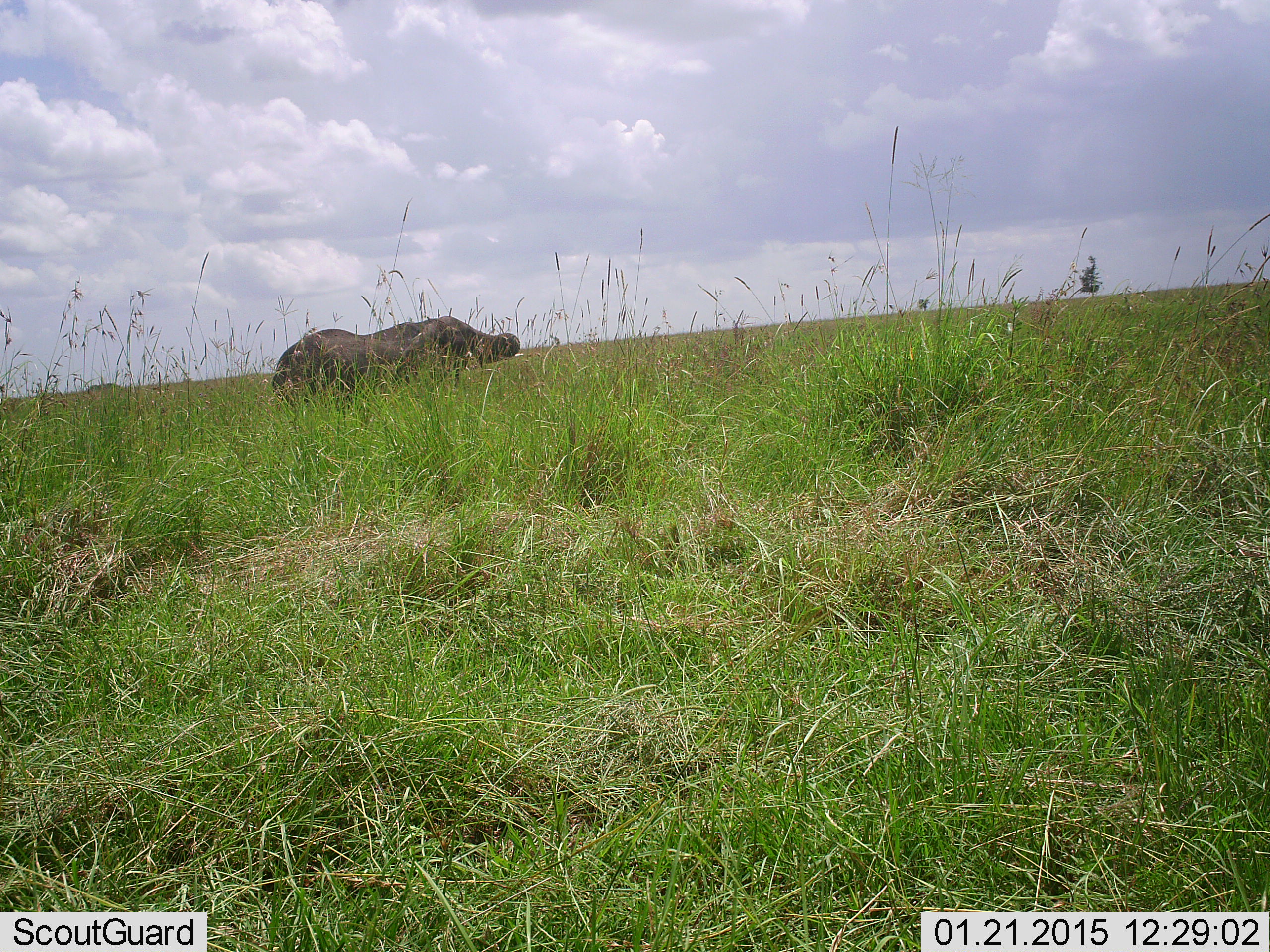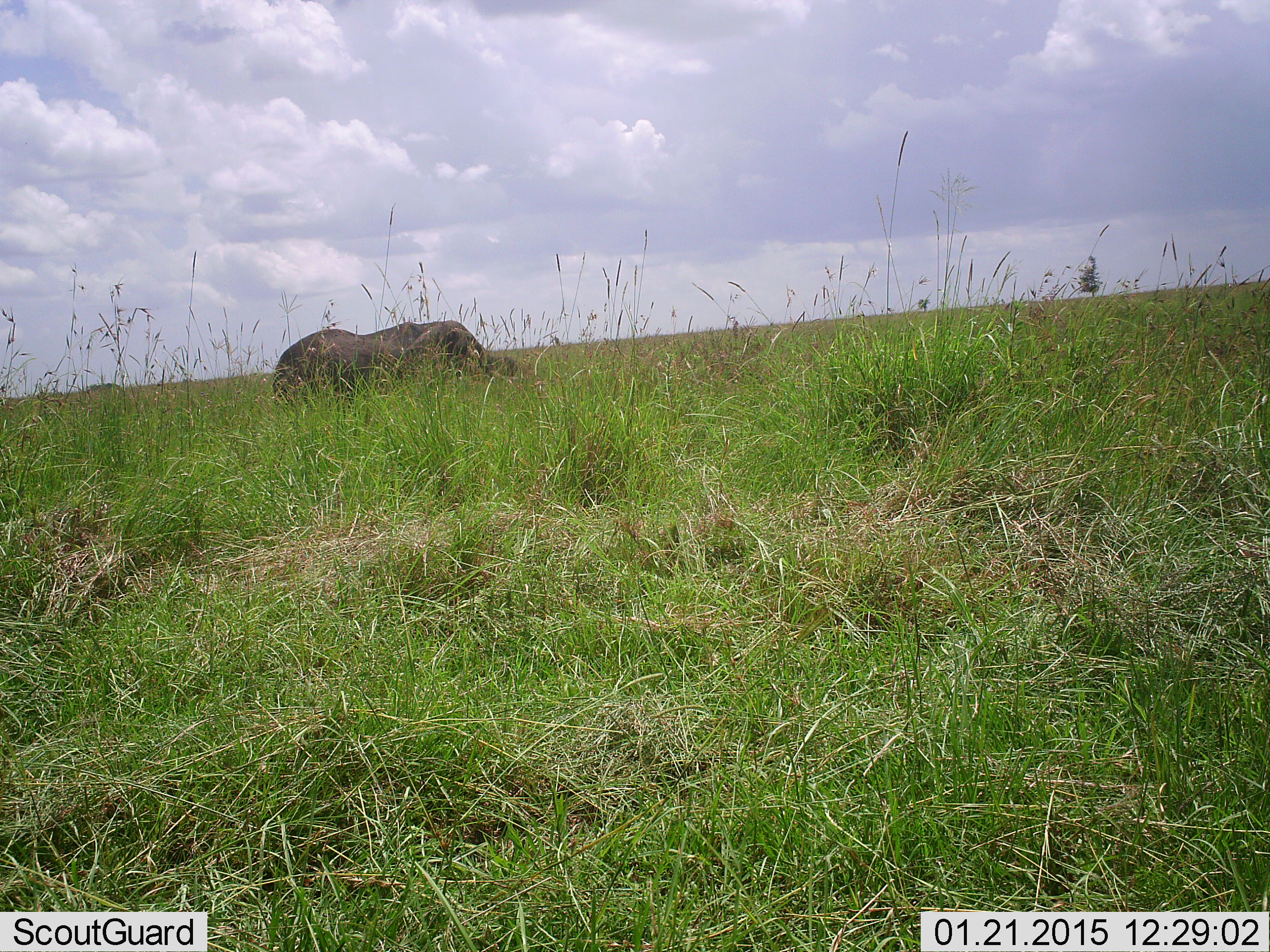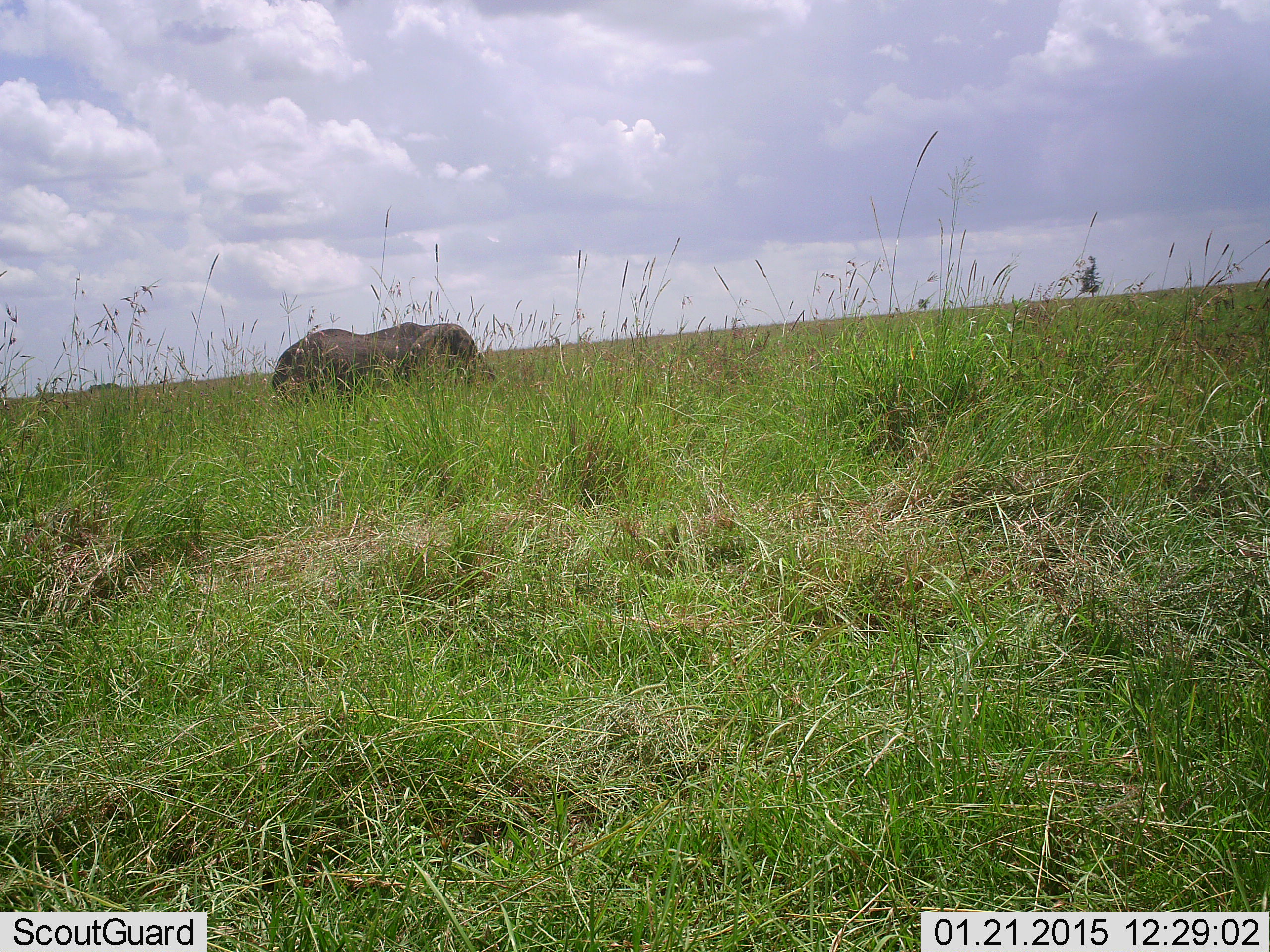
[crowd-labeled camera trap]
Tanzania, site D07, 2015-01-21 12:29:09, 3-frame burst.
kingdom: Animalia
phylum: Chordata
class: Mammalia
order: Proboscidea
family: Elephantidae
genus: Loxodonta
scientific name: Loxodonta africana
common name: african bush elephant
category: elephant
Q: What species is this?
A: Elephant (african bush elephant) (Loxodonta africana).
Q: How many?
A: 1.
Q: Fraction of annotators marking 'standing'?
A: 50%.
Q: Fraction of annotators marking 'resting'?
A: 0%.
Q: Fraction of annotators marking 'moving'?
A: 0%.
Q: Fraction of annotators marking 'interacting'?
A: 0%.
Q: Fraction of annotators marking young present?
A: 10%.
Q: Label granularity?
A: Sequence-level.